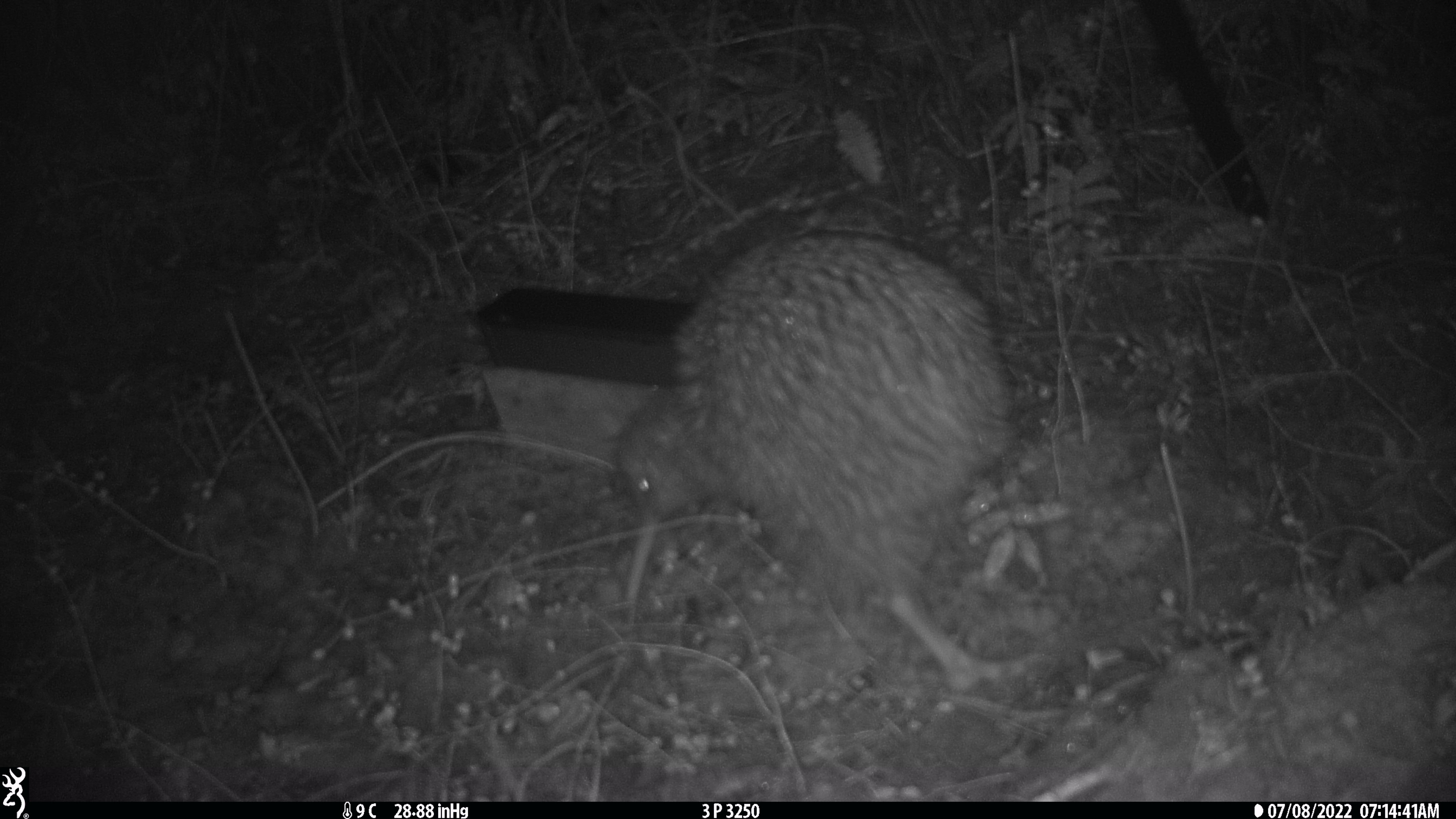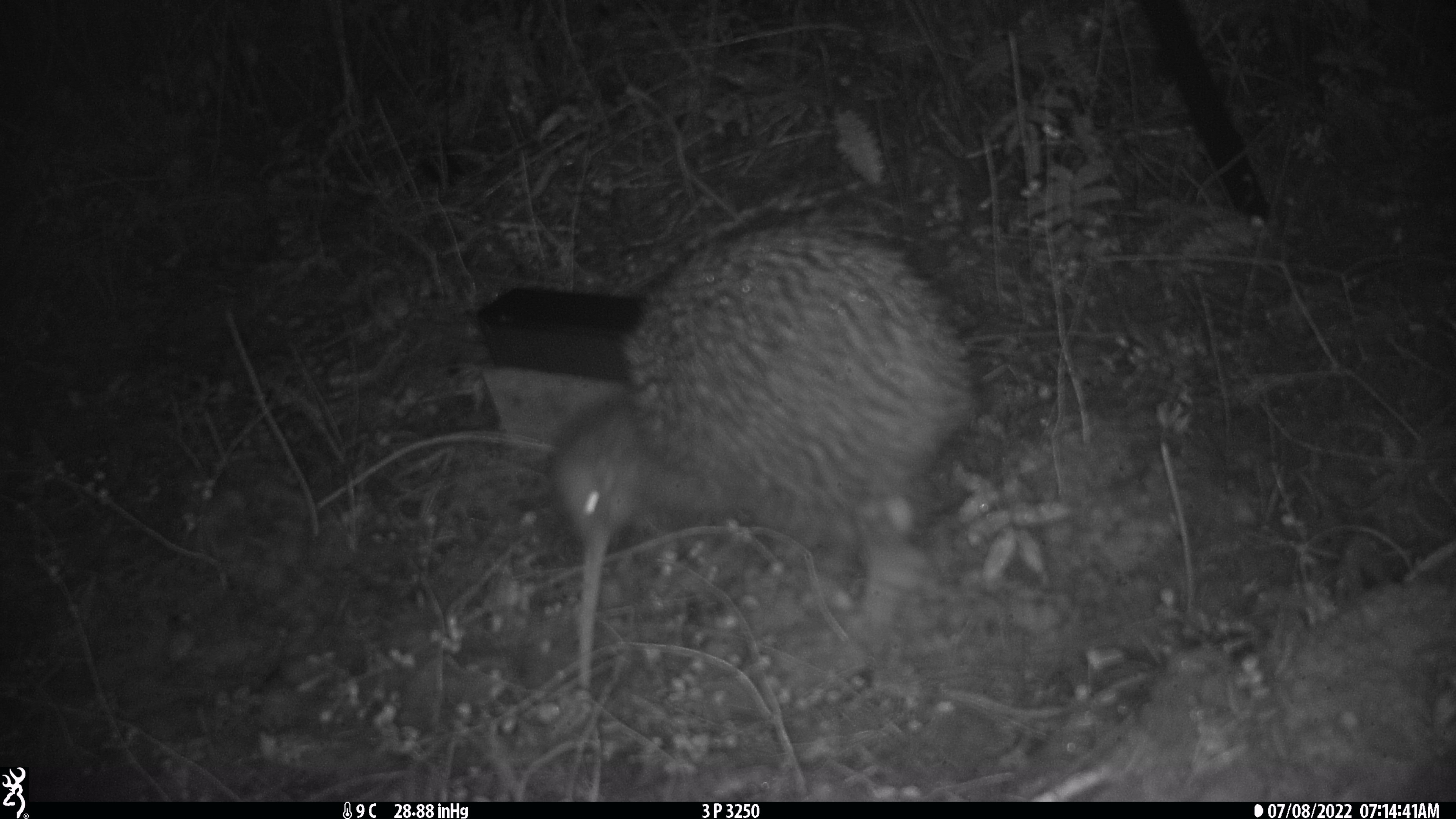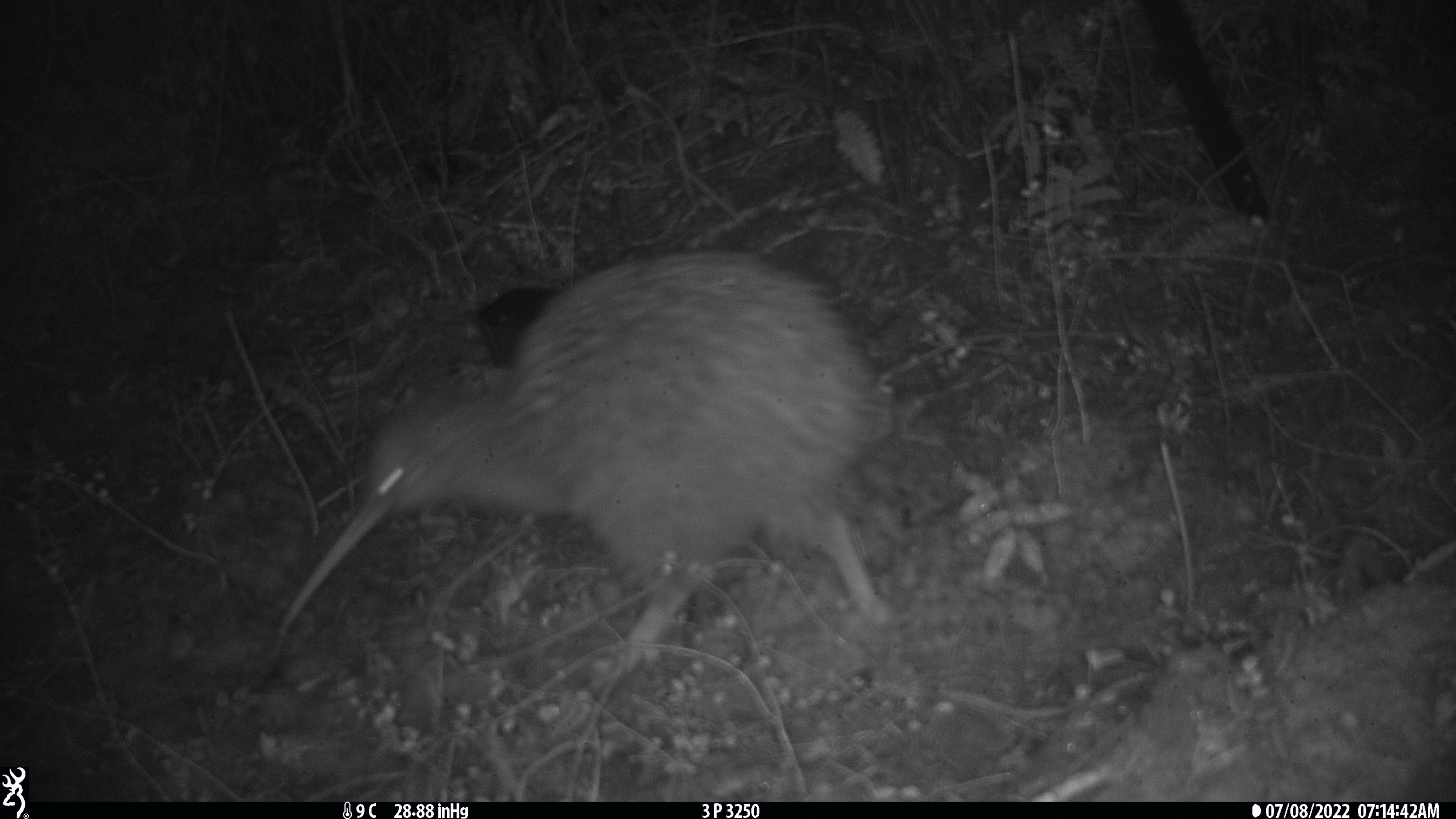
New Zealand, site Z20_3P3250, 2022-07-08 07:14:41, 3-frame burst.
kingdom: Animalia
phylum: Chordata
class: Aves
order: Apterygiformes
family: Apterygidae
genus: Apteryx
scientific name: Apteryx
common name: kiwi